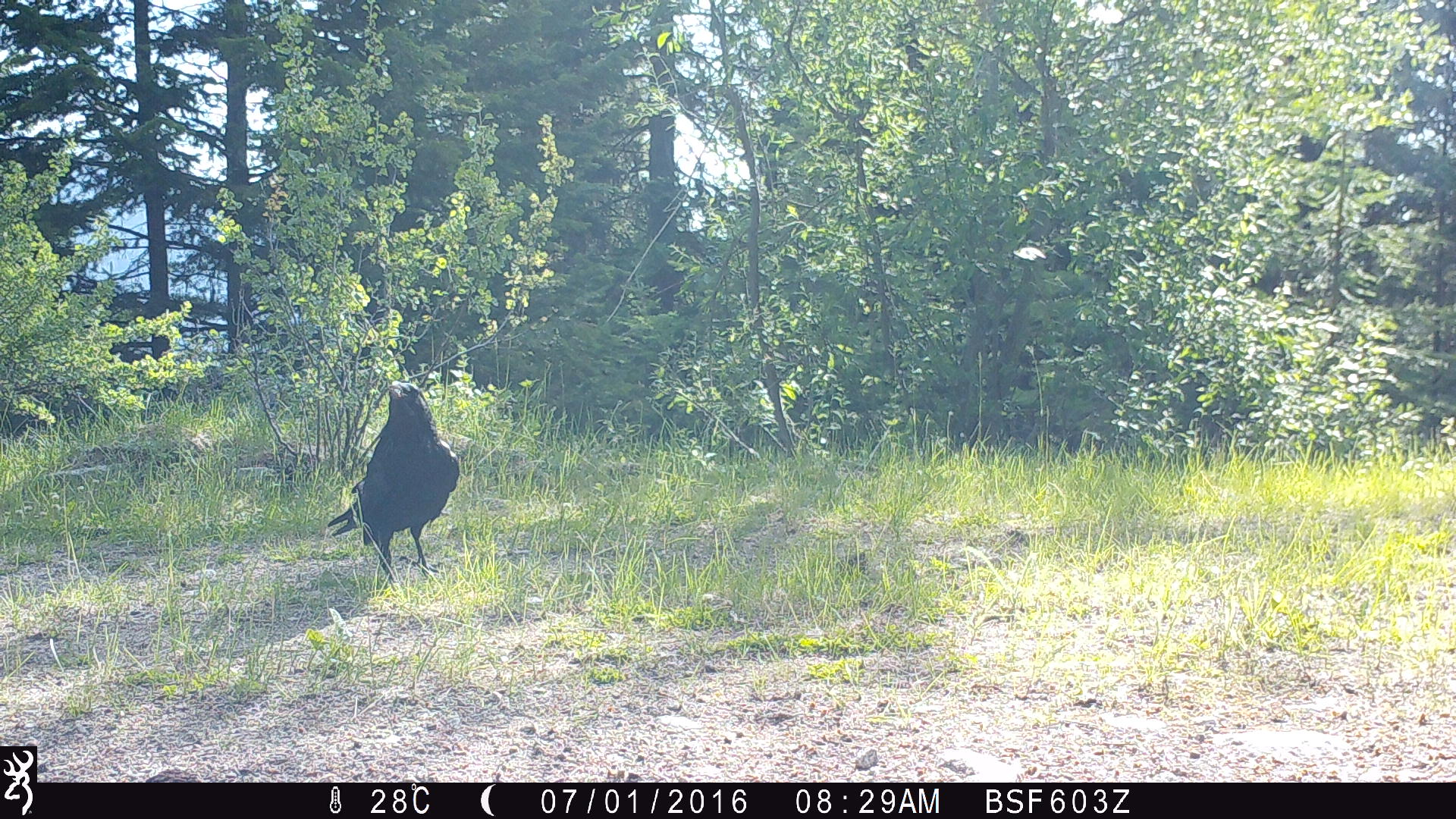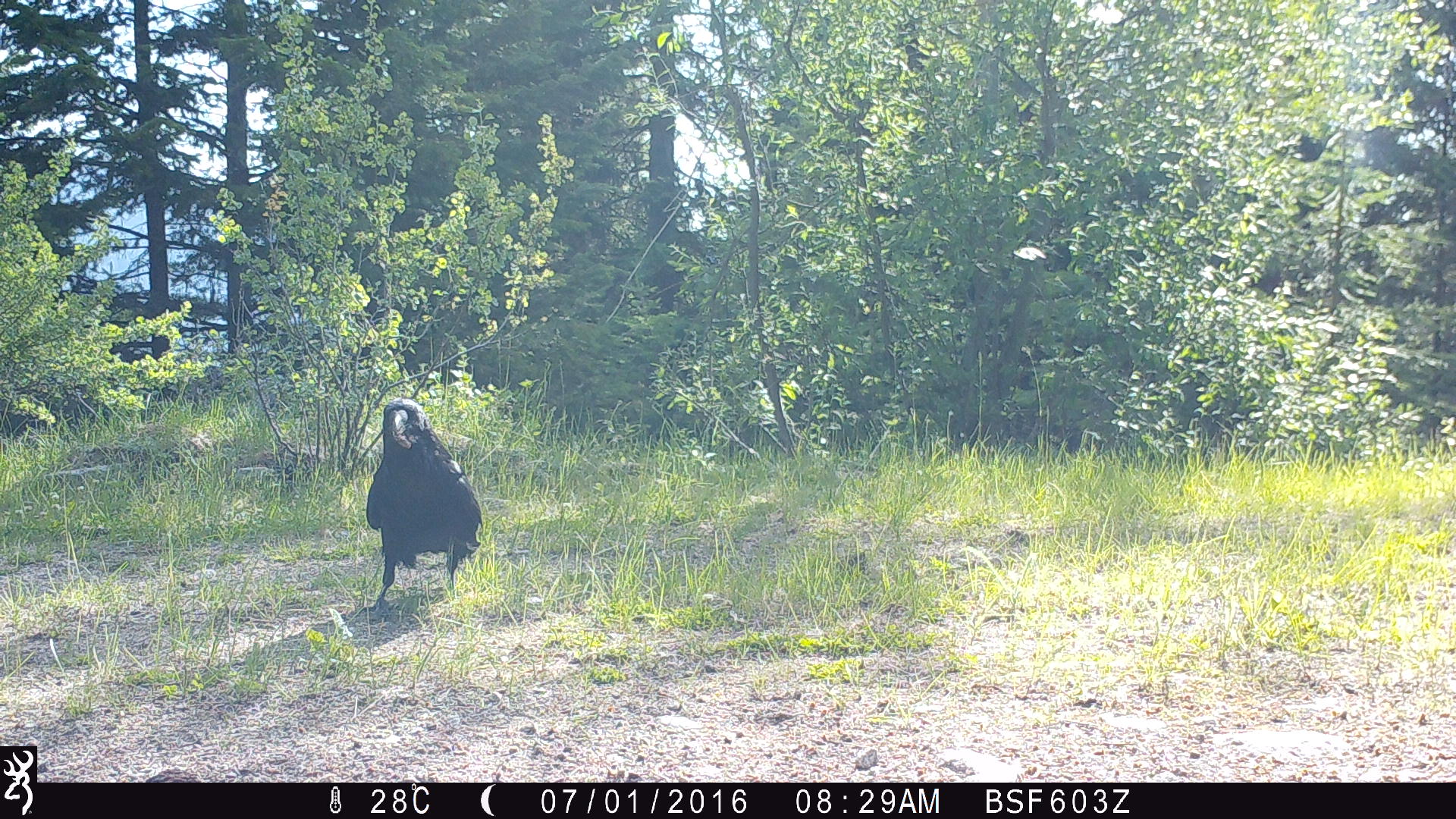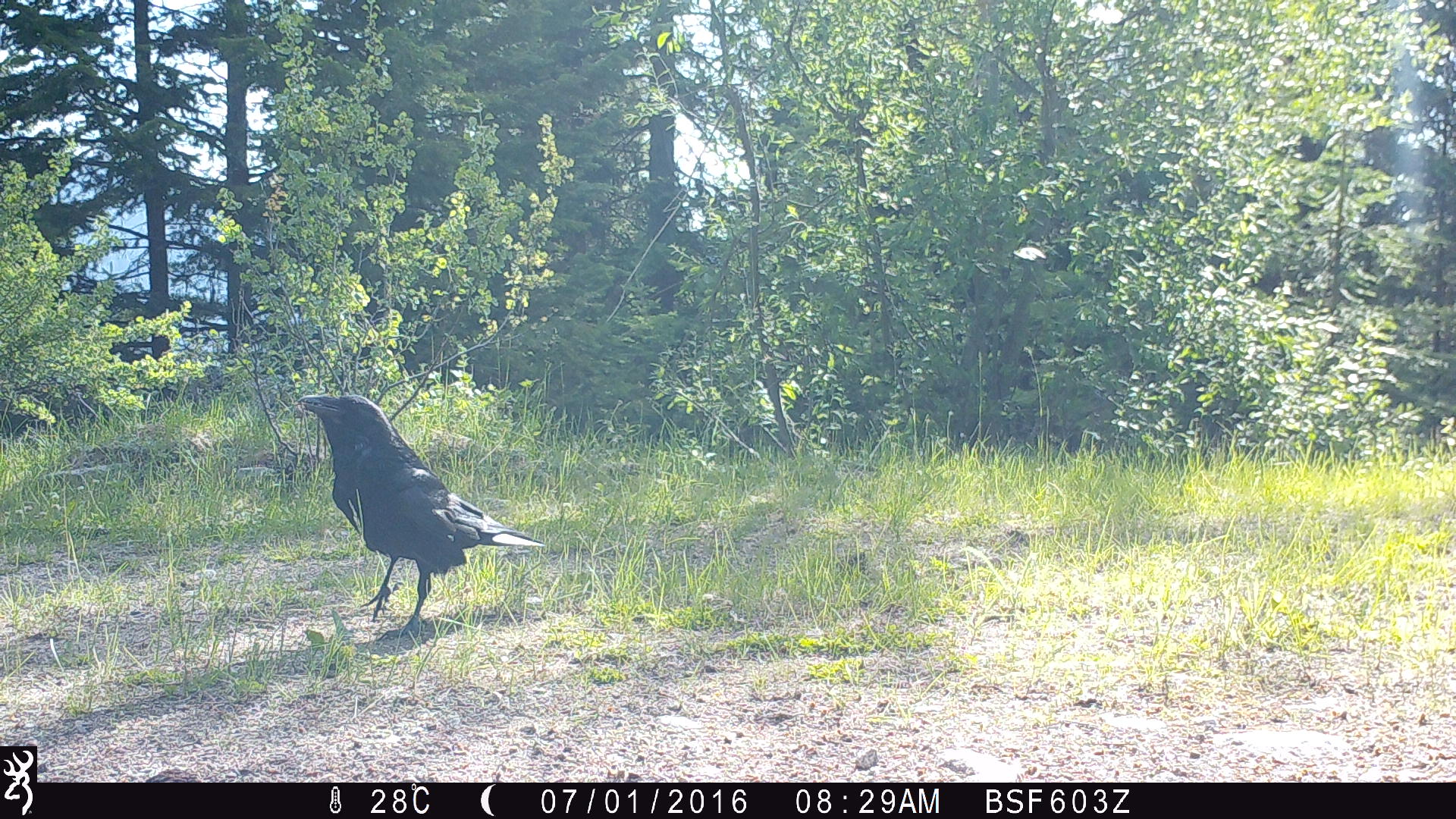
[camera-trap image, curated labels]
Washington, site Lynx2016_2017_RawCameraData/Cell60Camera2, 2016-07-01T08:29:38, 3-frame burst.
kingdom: Animalia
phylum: Chordata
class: Aves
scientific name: Aves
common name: birds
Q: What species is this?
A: Aves (birds).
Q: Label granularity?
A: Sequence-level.